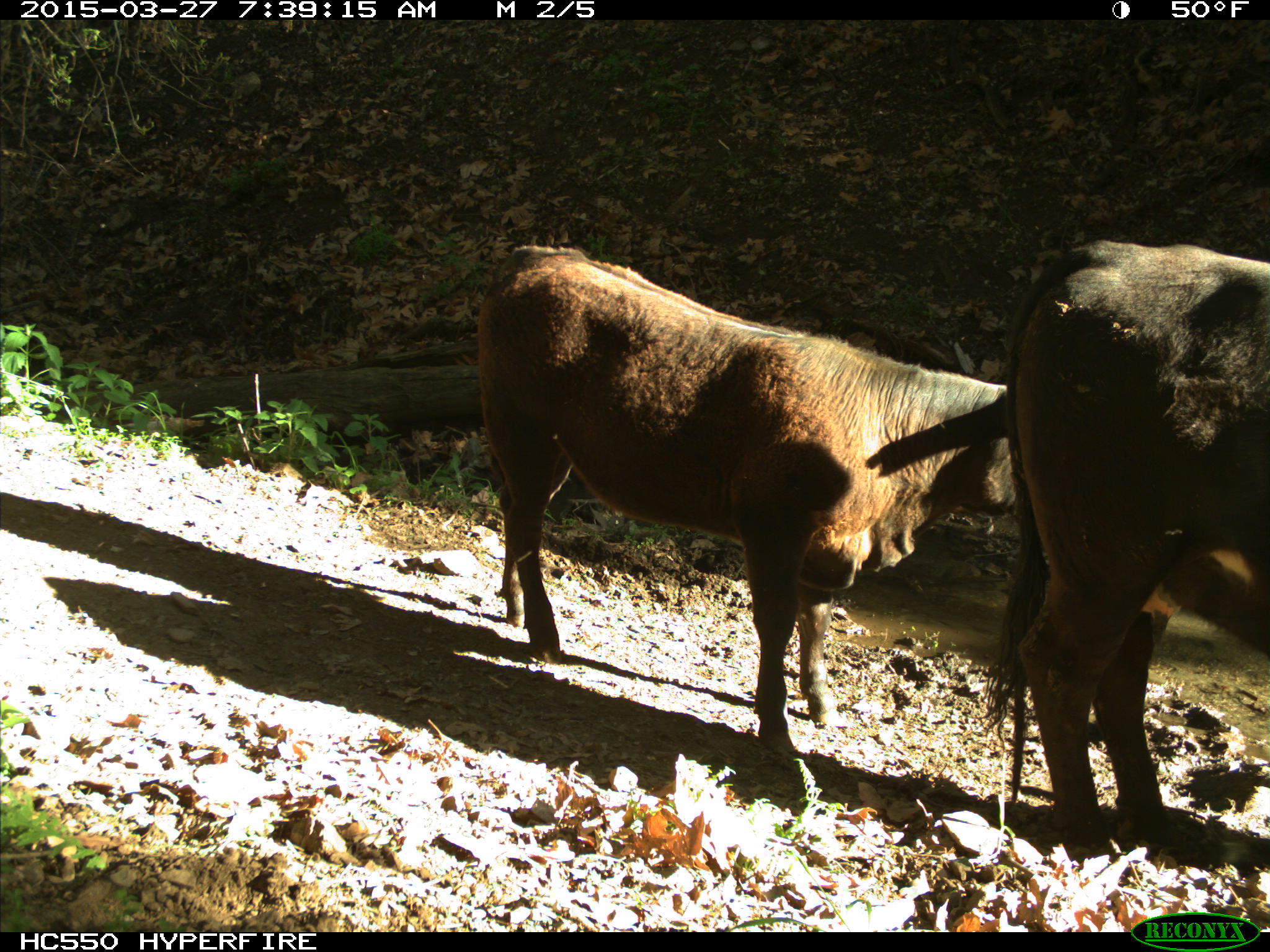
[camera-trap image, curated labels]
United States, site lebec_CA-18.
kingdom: Animalia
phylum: Chordata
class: Mammalia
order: Artiodactyla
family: Bovidae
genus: Bos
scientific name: Bos taurus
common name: domestic cow